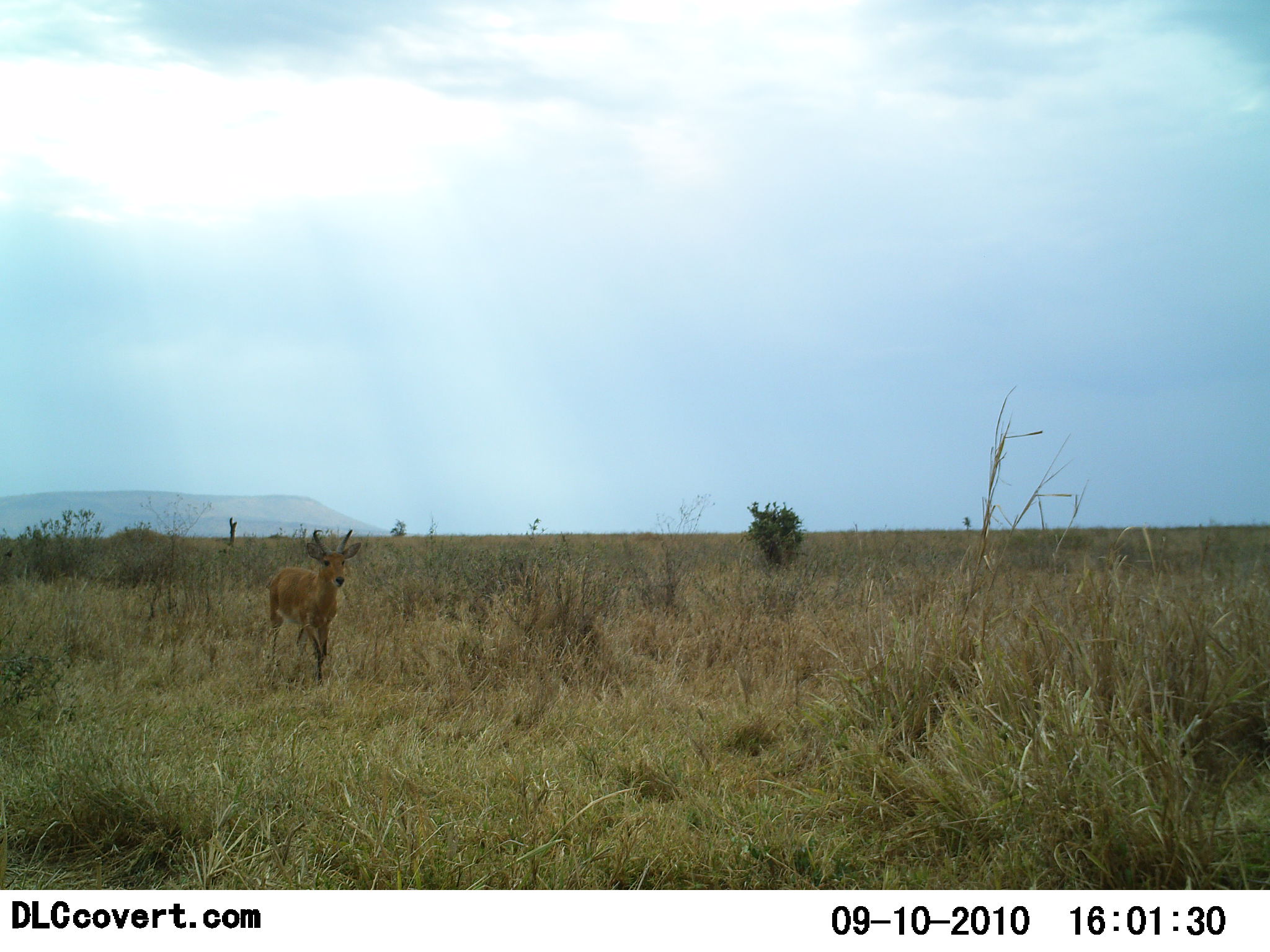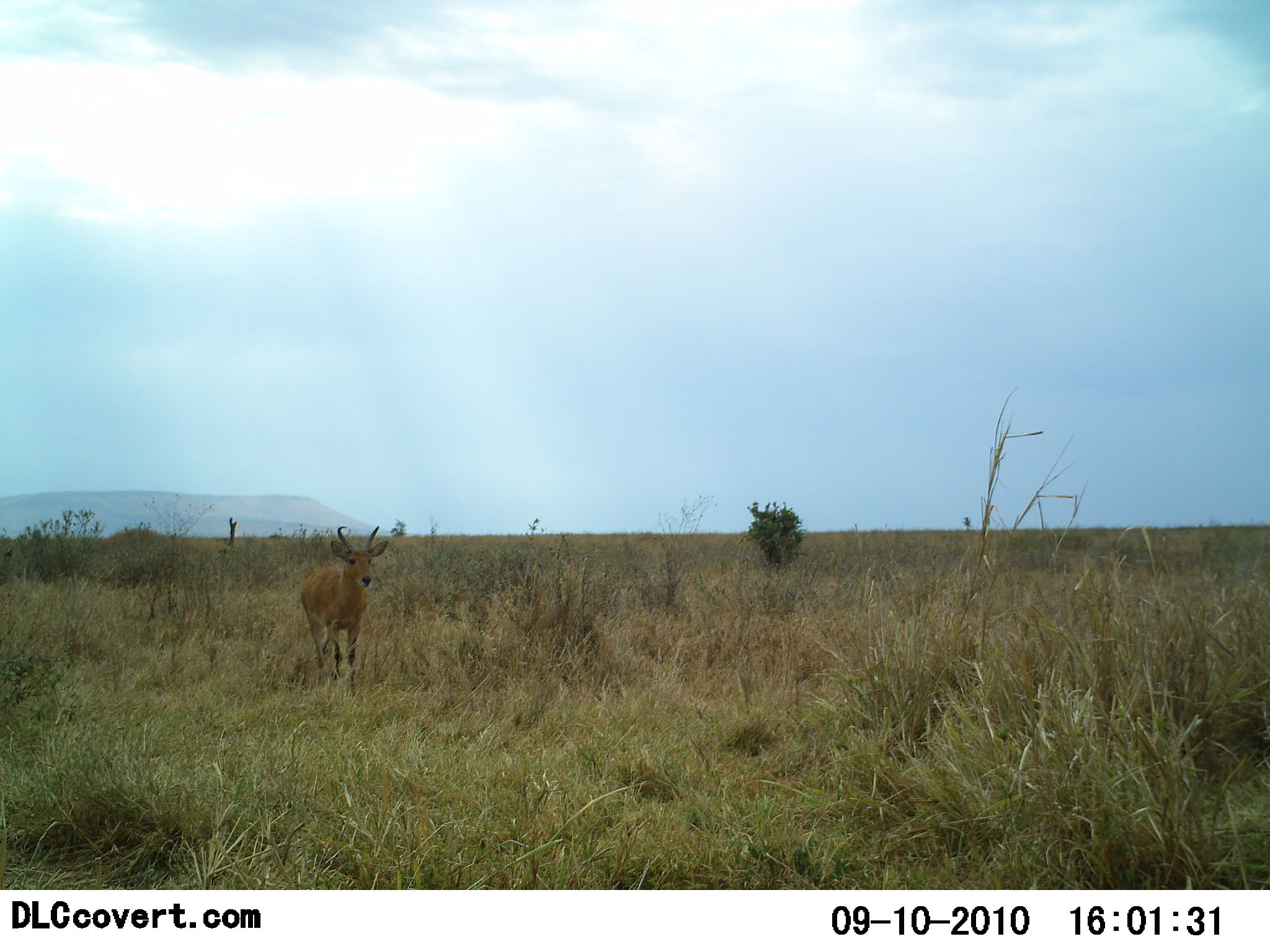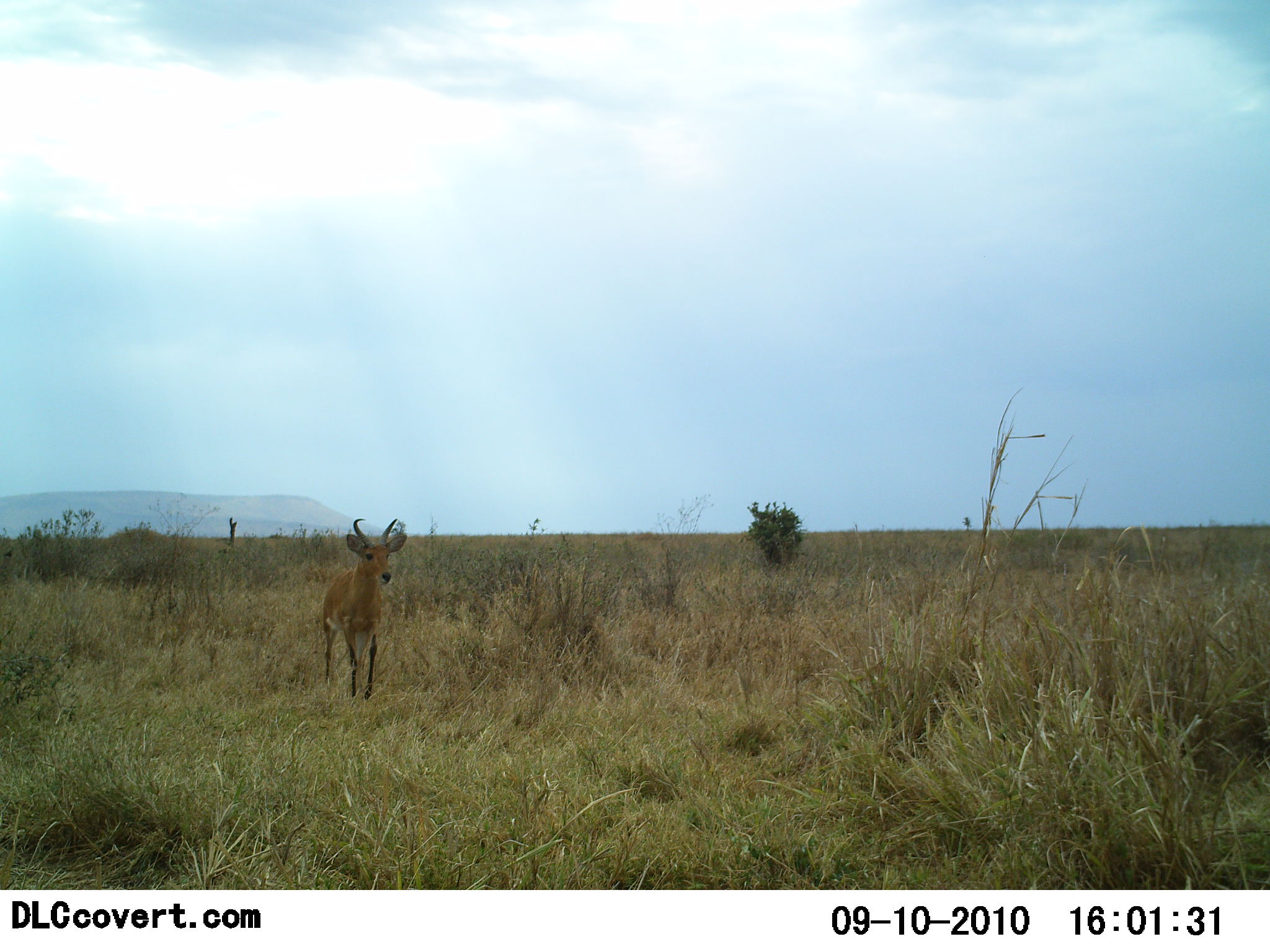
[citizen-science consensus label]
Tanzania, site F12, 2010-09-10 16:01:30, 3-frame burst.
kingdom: Animalia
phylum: Chordata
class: Mammalia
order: Artiodactyla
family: Bovidae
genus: Redunca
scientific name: Redunca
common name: reedbuck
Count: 1.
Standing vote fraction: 20%.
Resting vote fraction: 0%.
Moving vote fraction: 80%.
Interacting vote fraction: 0%.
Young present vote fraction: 0%.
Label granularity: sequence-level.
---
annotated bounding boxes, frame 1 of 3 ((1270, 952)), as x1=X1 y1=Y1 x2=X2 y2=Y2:
animal: x1=264 y1=529 x2=362 y2=687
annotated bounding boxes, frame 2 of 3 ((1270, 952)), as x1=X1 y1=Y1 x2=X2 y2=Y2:
animal: x1=297 y1=525 x2=390 y2=700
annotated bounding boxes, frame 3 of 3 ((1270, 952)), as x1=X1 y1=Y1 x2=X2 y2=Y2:
animal: x1=320 y1=518 x2=407 y2=702